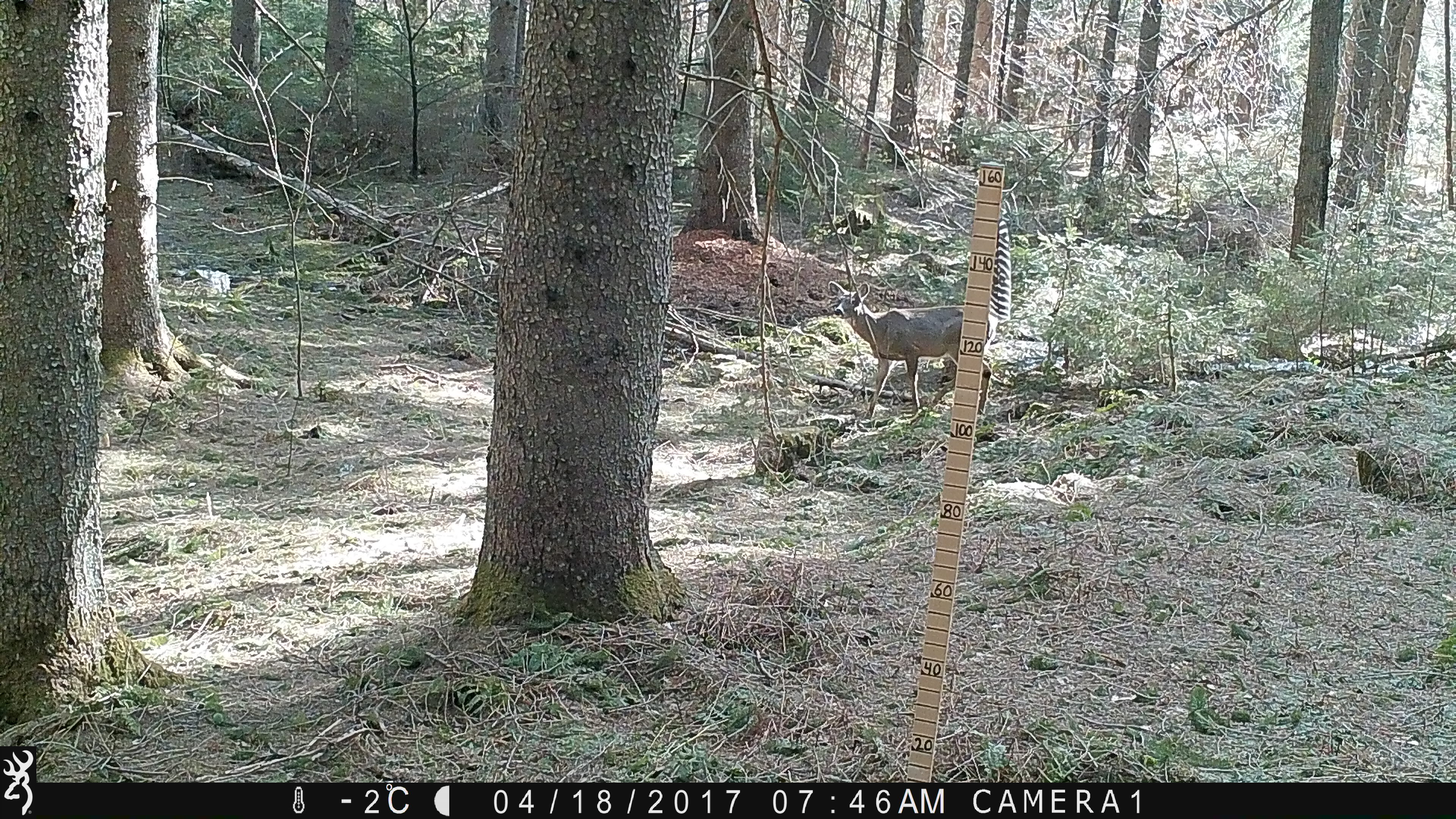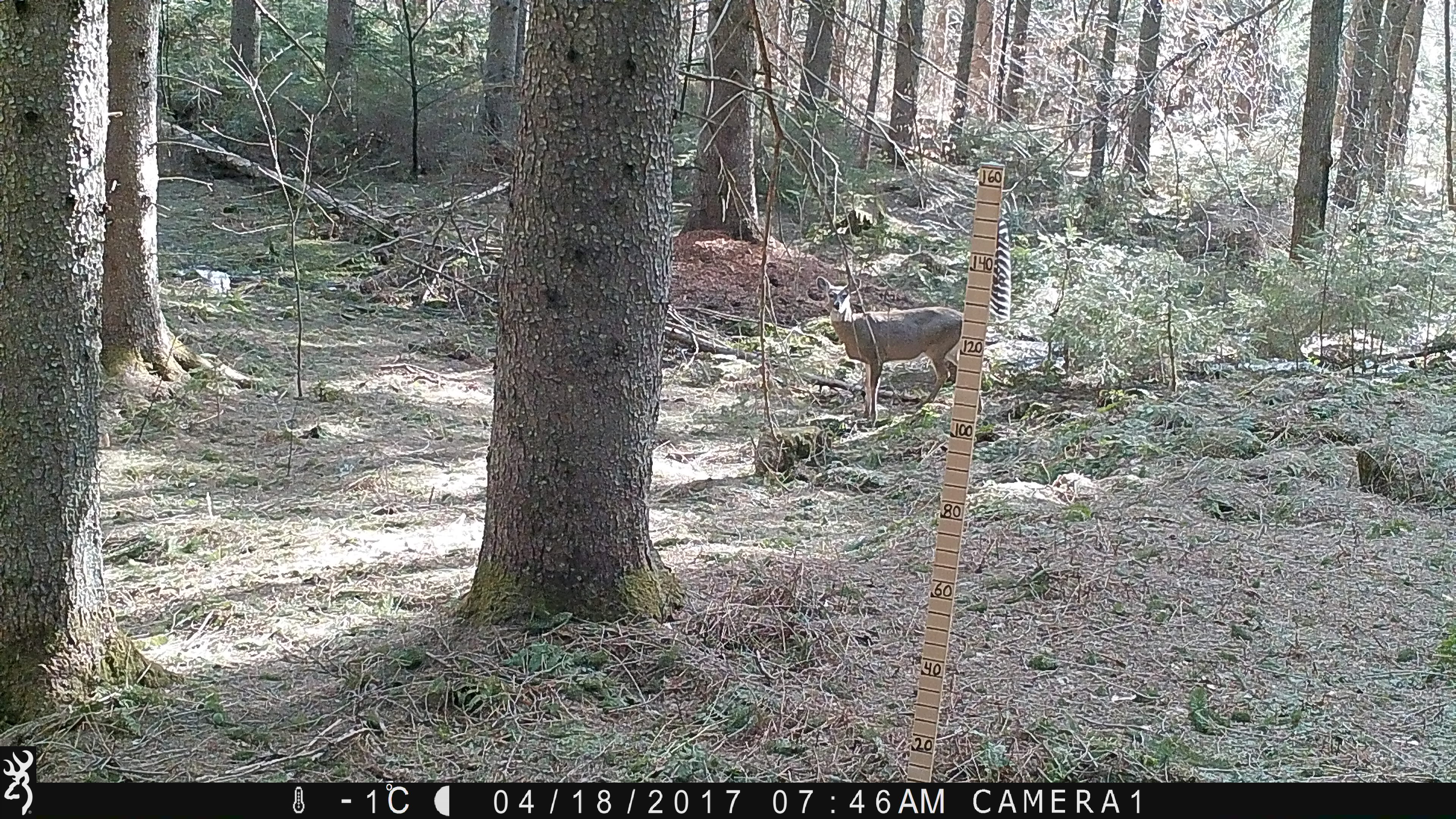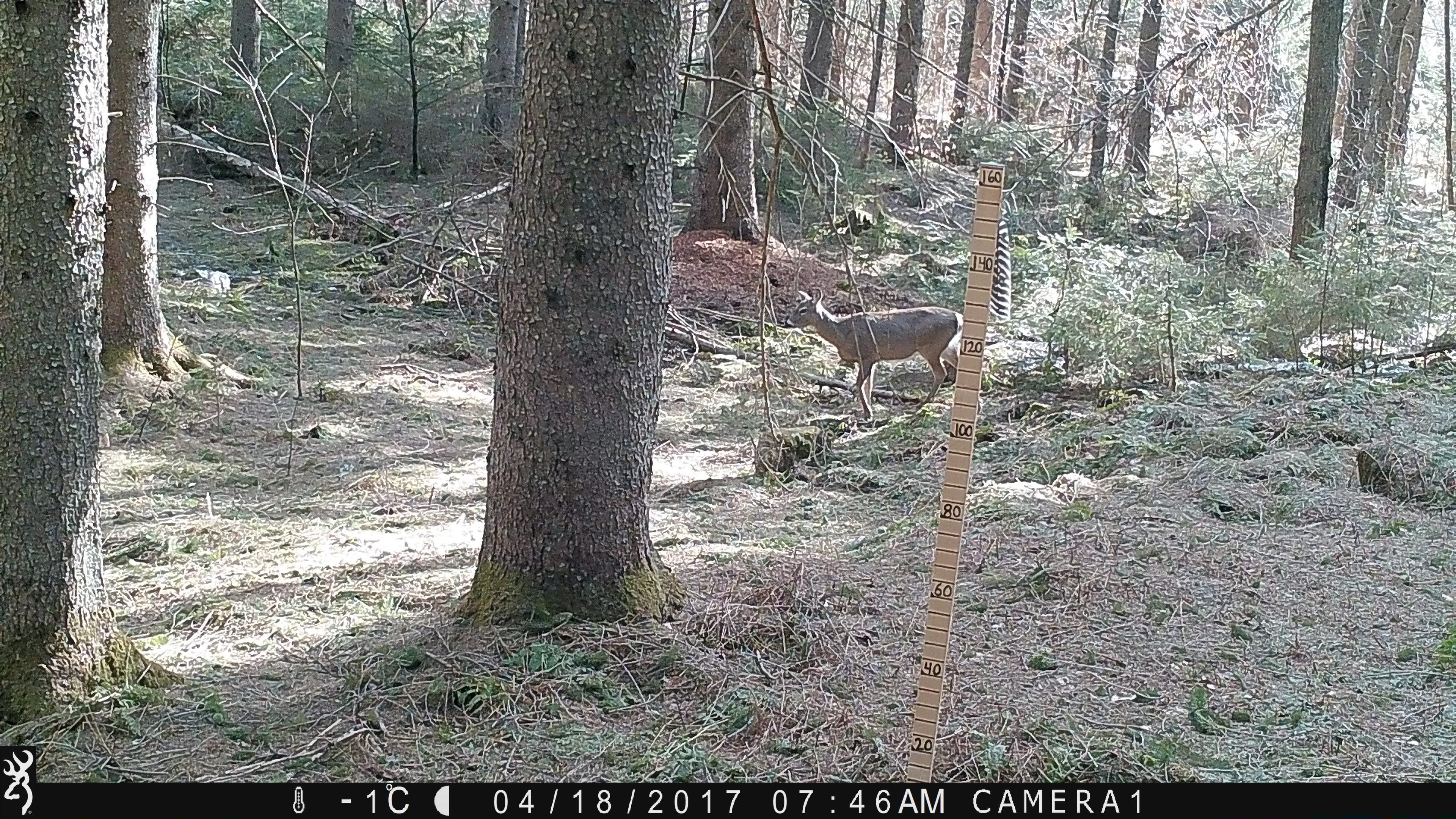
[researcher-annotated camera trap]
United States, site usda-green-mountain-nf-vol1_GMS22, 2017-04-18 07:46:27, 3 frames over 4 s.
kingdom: Animalia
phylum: Chordata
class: Mammalia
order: Artiodactyla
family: Cervidae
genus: Odocoileus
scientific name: Odocoileus virginianus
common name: white-tailed deer